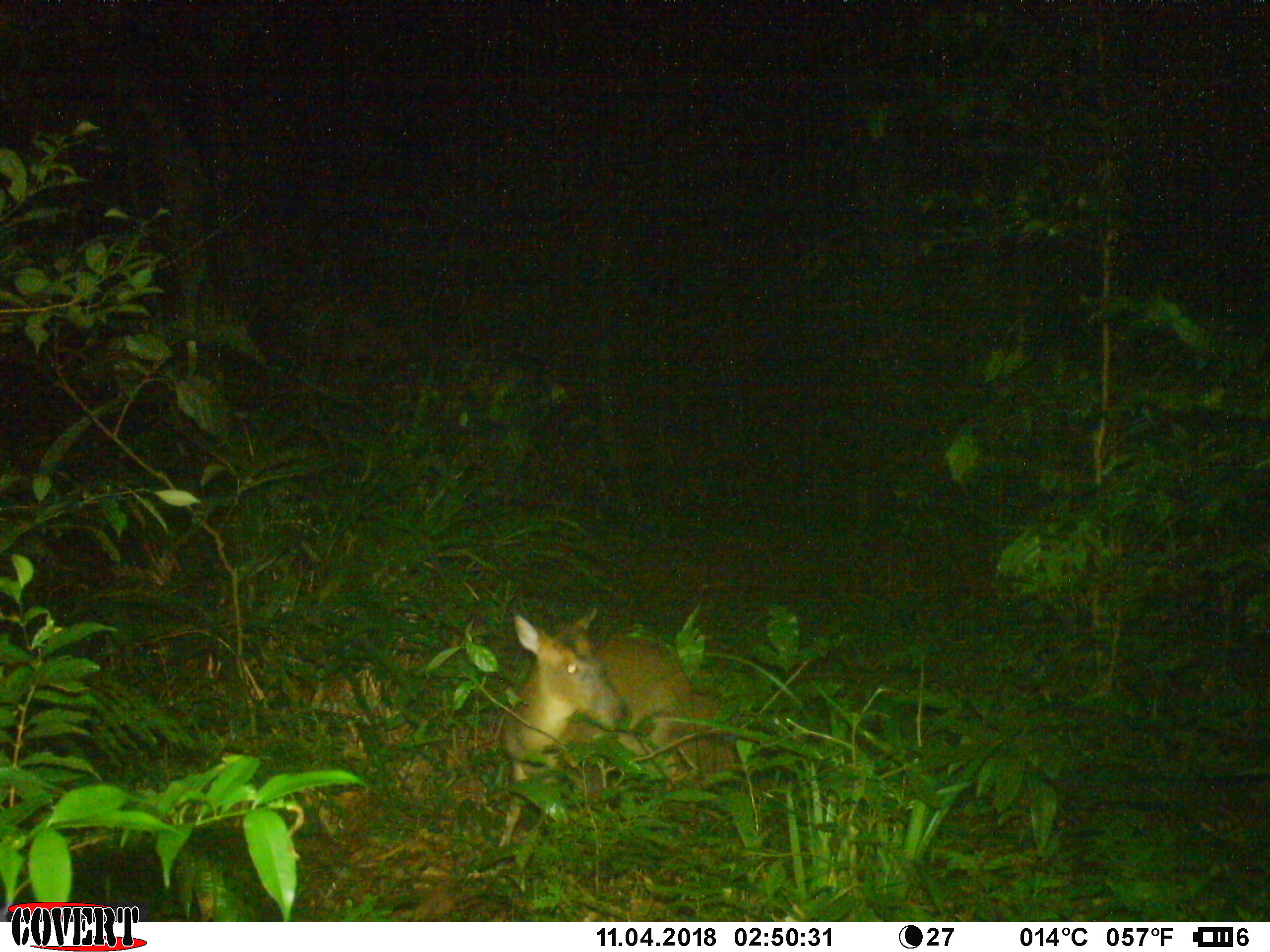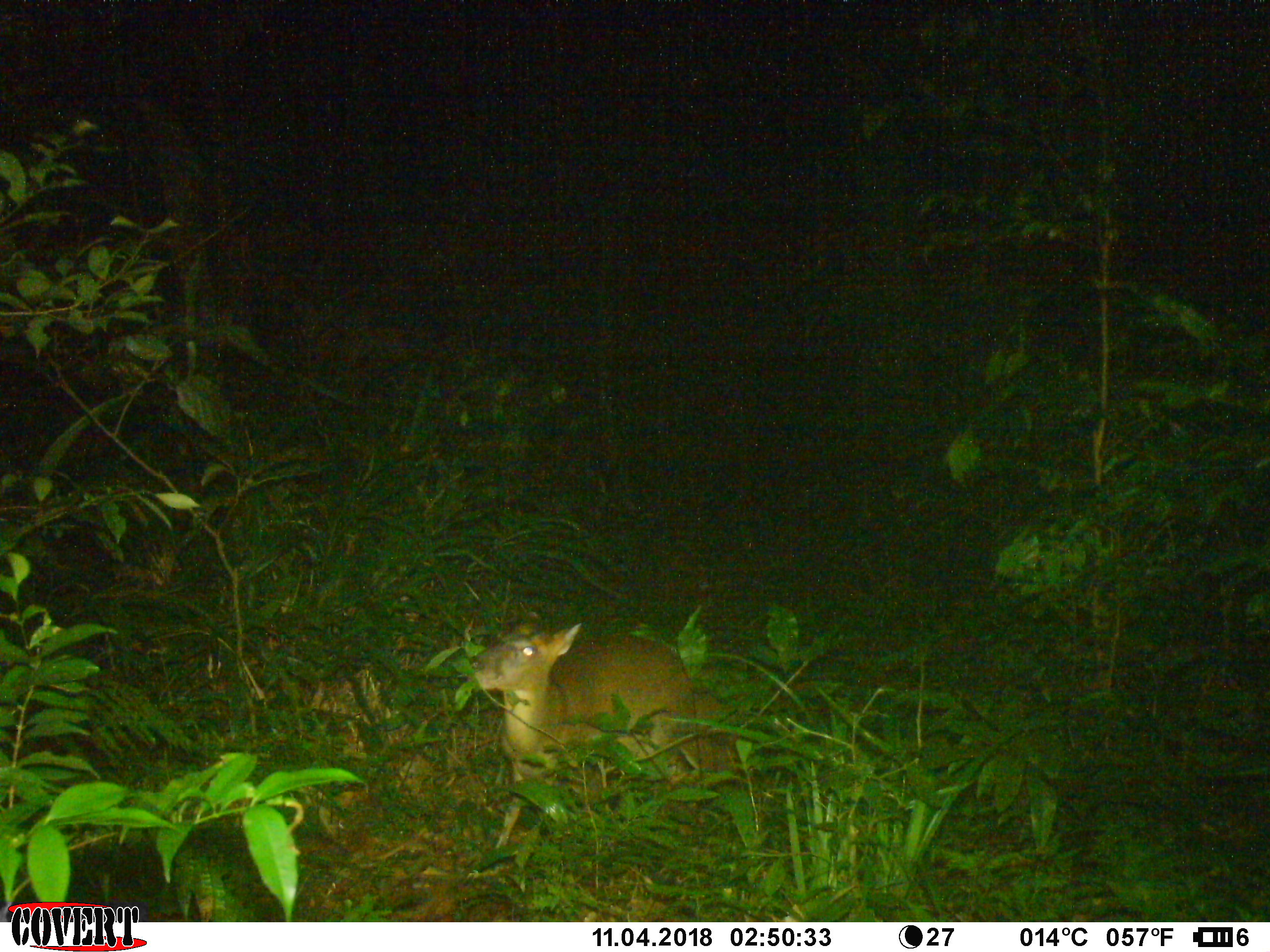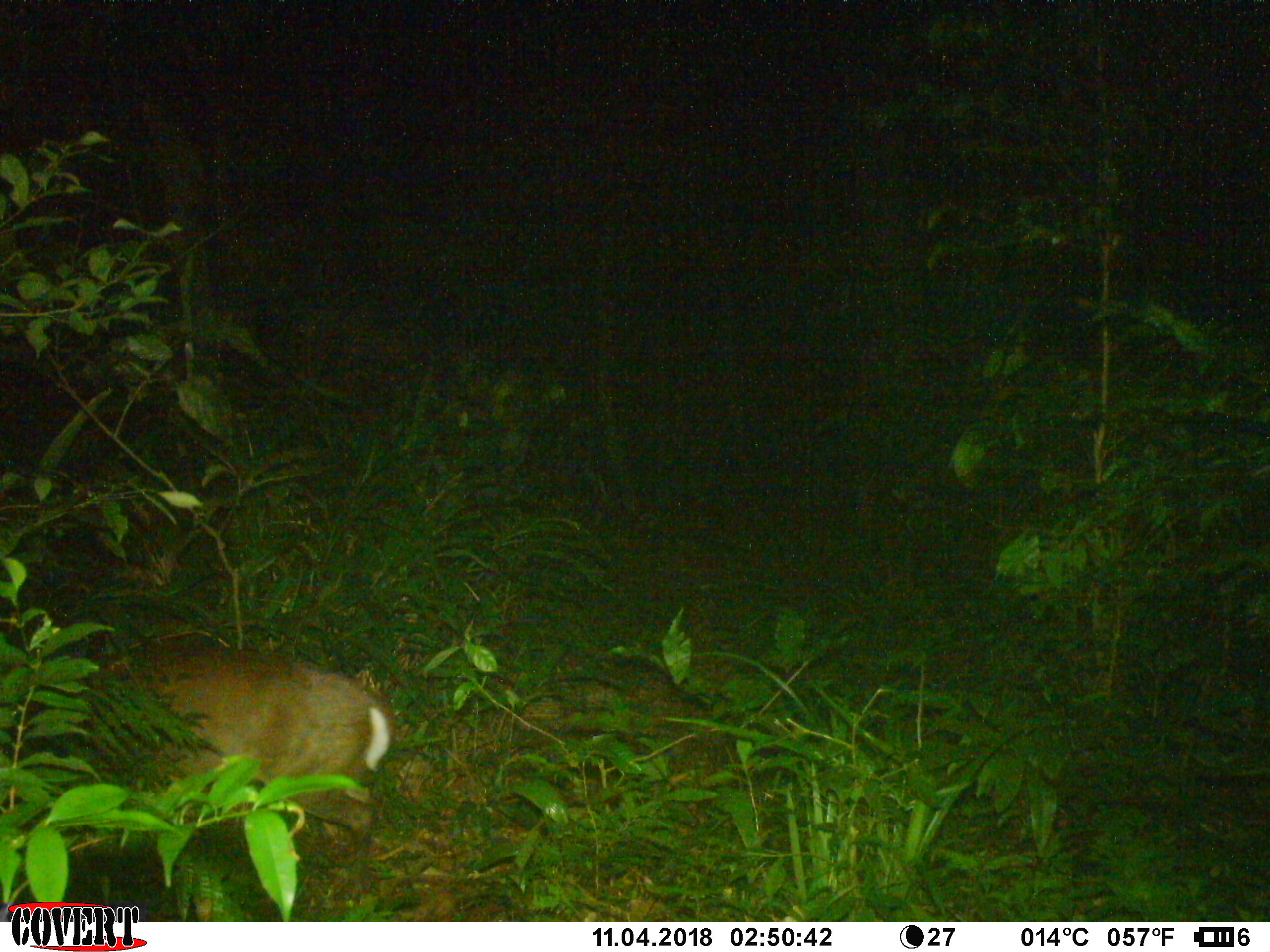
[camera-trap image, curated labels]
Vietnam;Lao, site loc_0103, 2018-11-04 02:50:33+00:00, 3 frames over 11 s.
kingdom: Animalia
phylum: Chordata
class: Mammalia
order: Artiodactyla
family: Cervidae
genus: Muntiacus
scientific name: Muntiacus rooseveltorum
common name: roosevelt's muntjac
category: roosevelts muntjac group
Roosevelts muntjac group (roosevelt's muntjac) (Muntiacus rooseveltorum). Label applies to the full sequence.